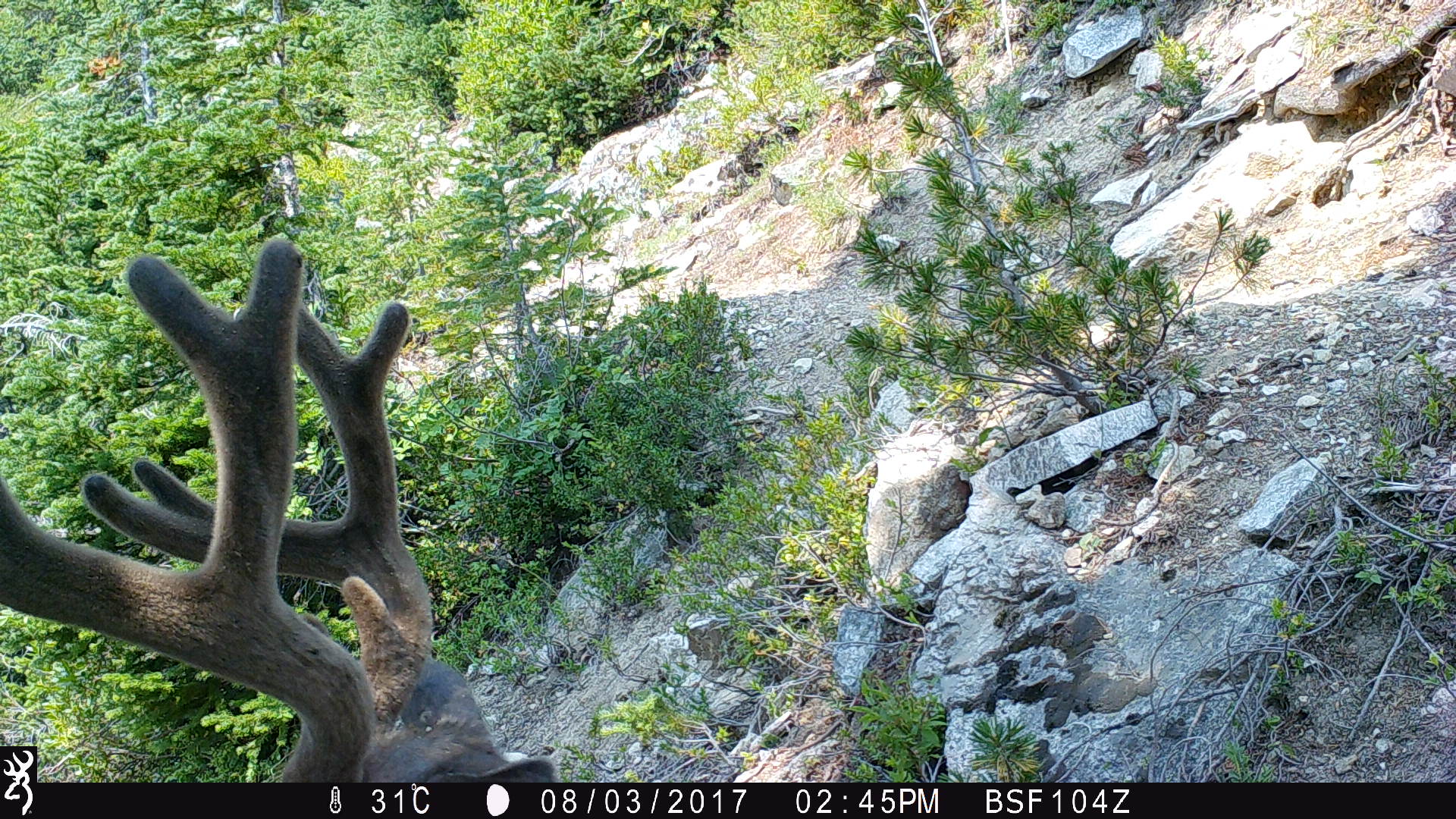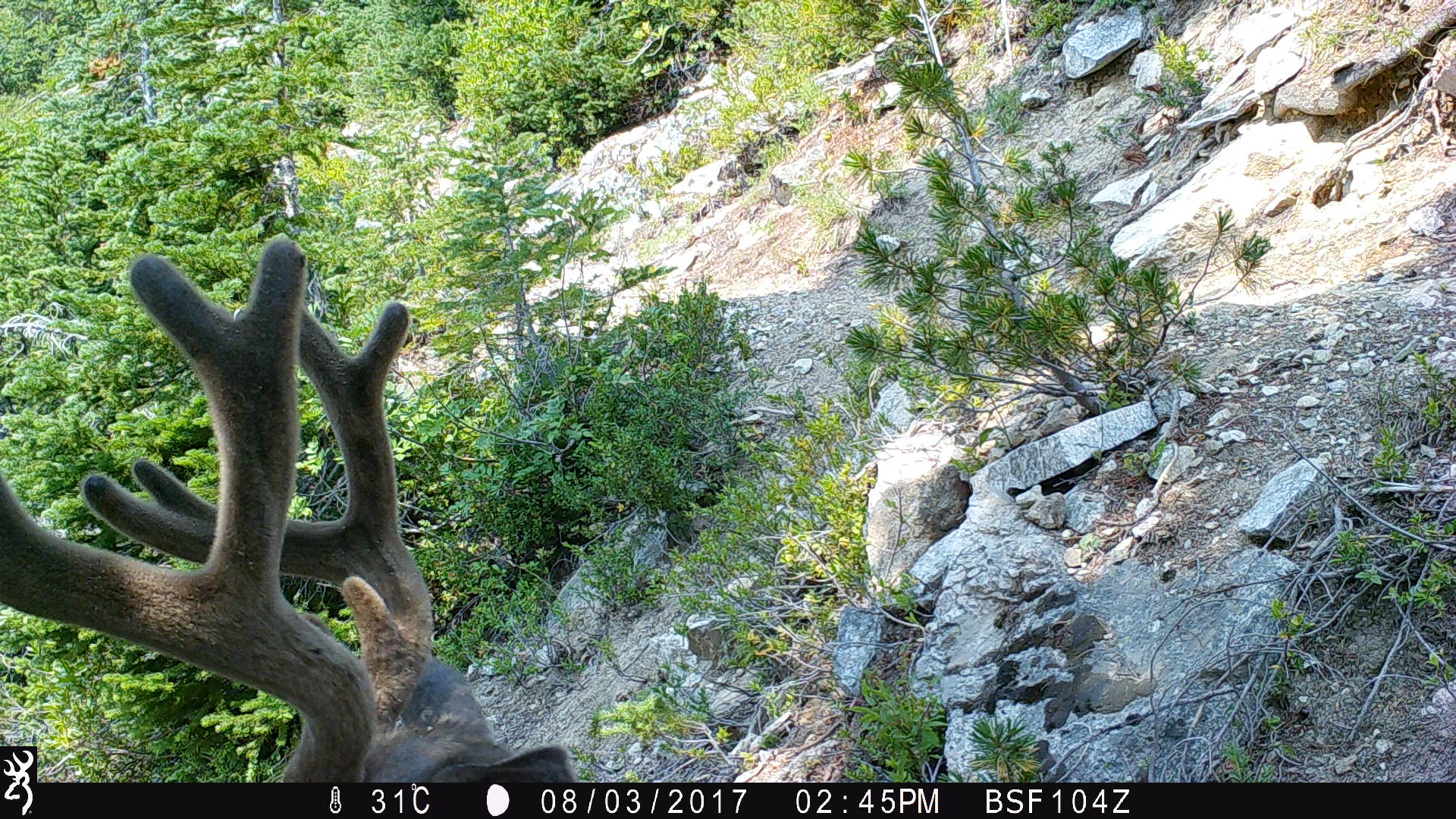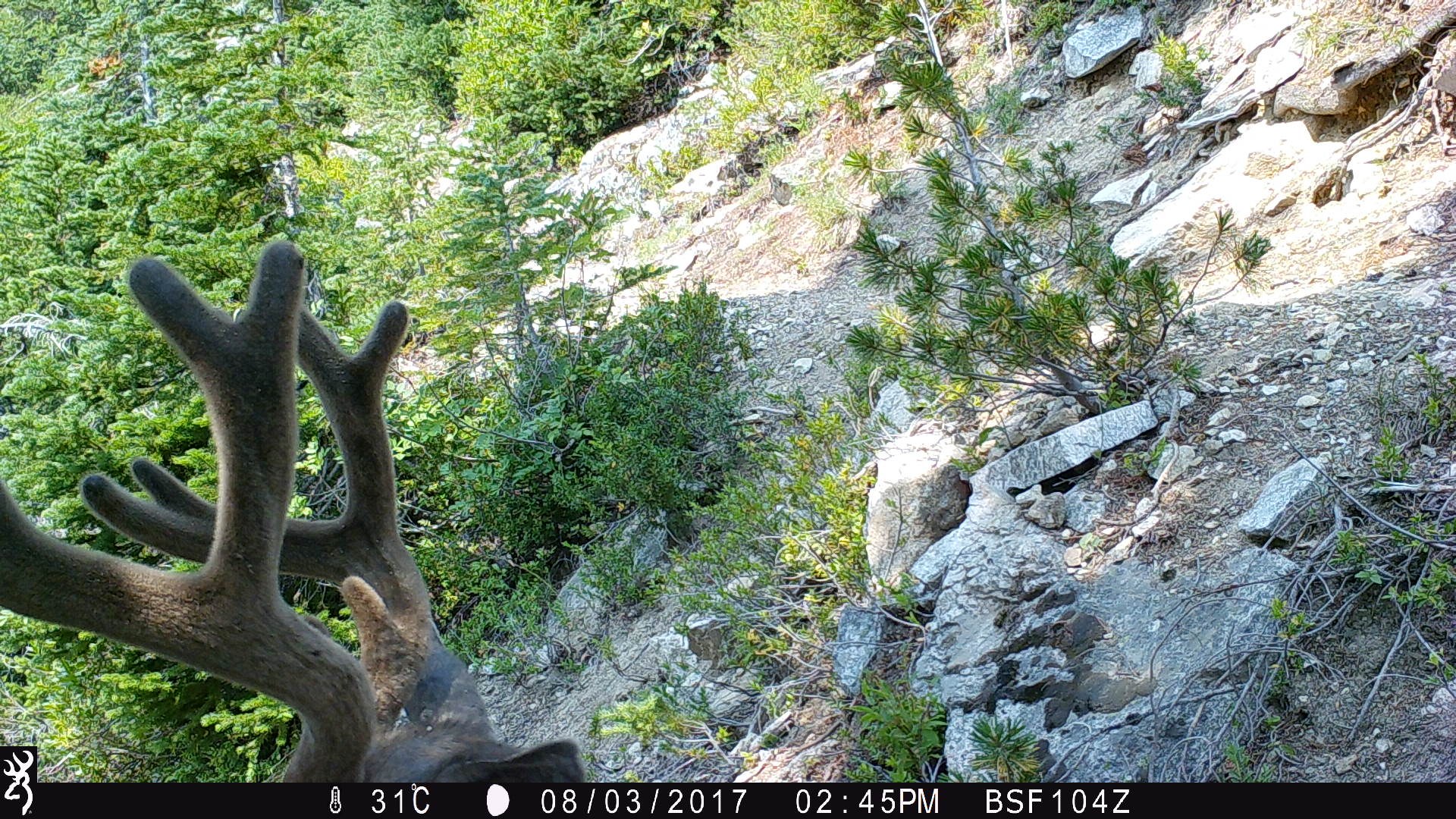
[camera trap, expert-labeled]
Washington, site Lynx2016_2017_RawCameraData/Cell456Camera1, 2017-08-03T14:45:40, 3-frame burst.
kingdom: Animalia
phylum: Chordata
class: Mammalia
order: Artiodactyla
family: Cervidae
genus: Odocoileus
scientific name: Odocoileus hemionus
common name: mule deer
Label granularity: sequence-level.